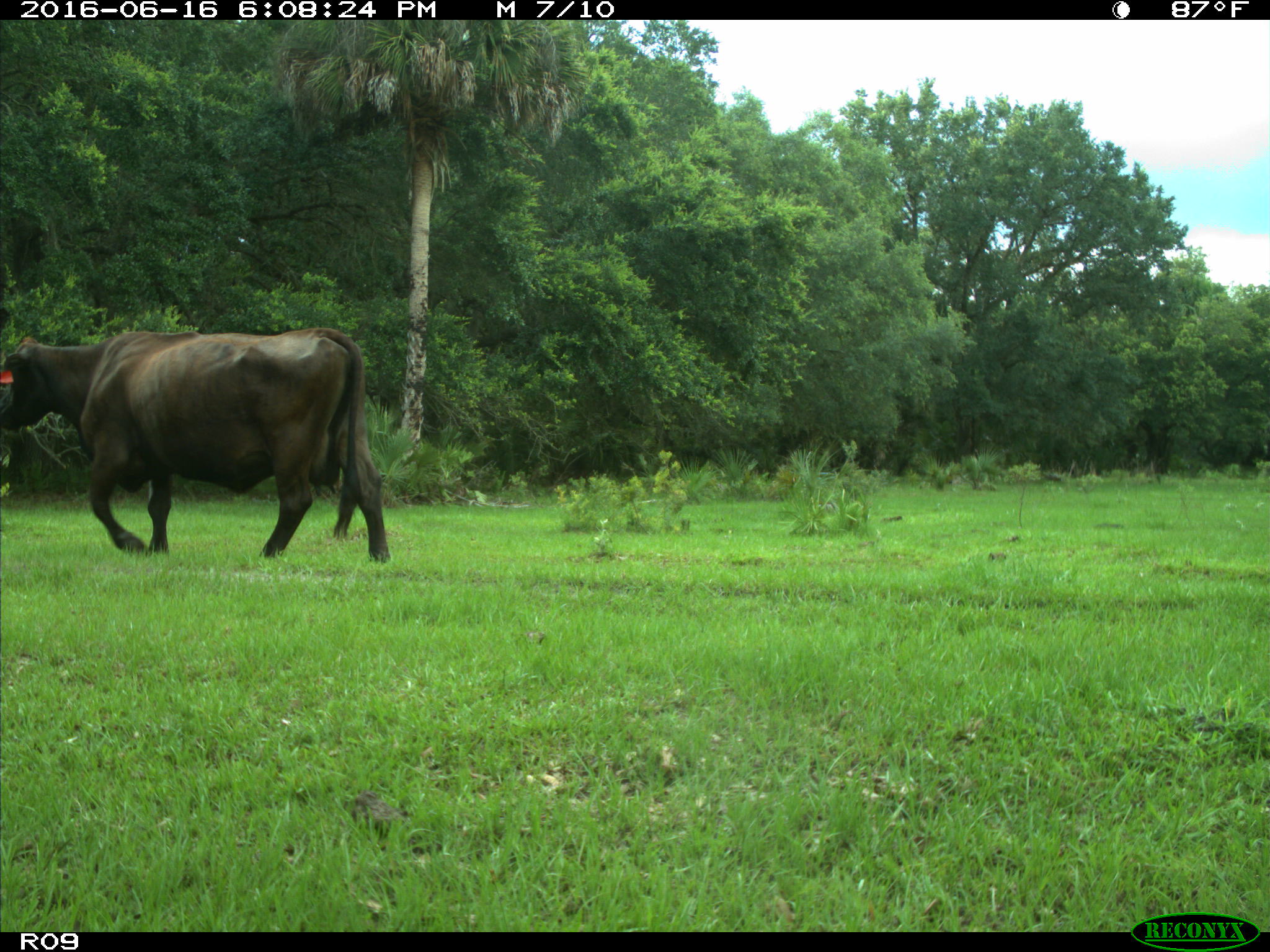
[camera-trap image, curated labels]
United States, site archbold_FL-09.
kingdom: Animalia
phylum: Chordata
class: Mammalia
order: Artiodactyla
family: Bovidae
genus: Bos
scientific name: Bos taurus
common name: domestic cow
Bos taurus (domestic cow).